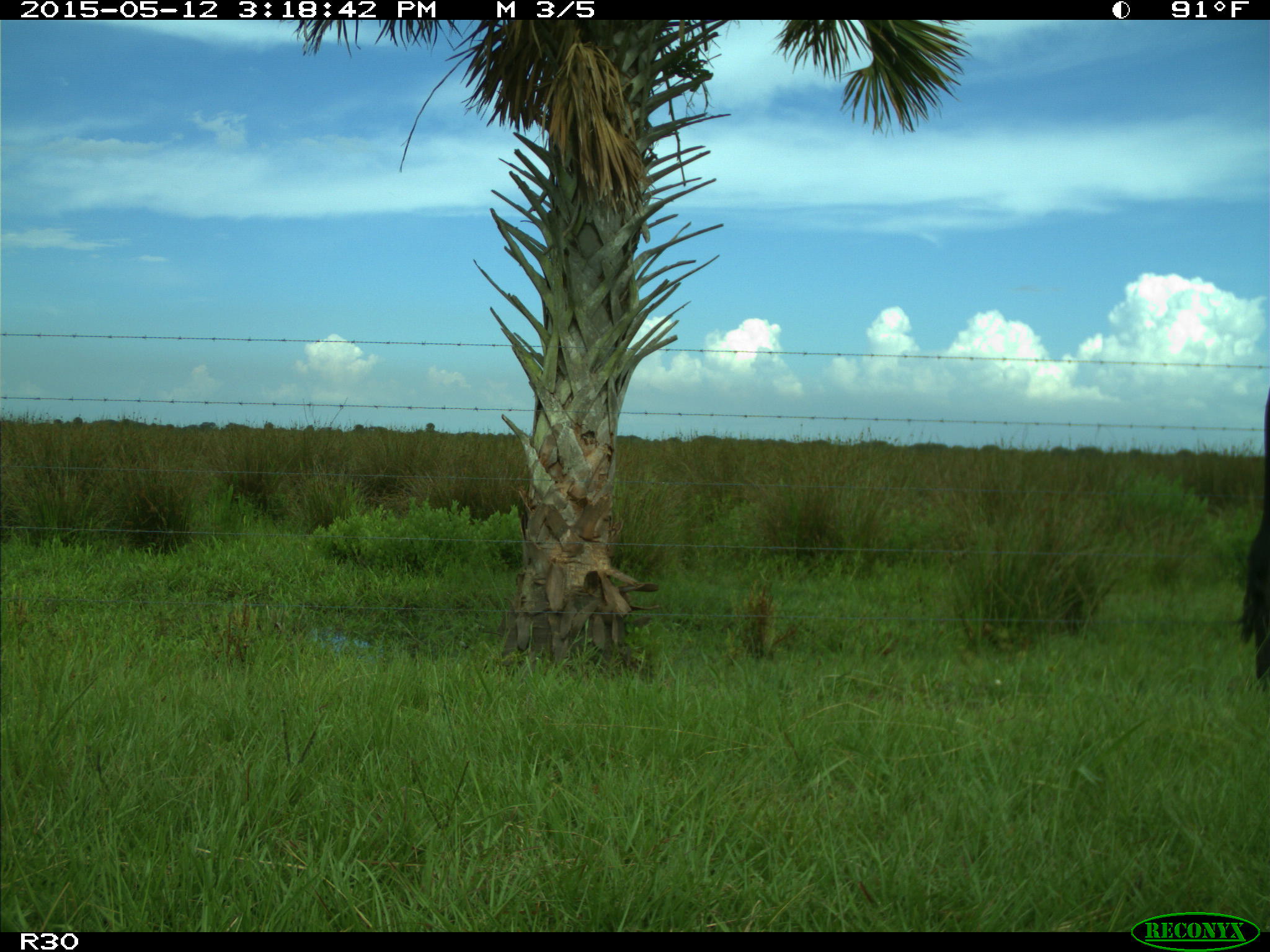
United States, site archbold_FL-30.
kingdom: Animalia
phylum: Chordata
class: Mammalia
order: Artiodactyla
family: Bovidae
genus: Bos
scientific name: Bos taurus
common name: domestic cow